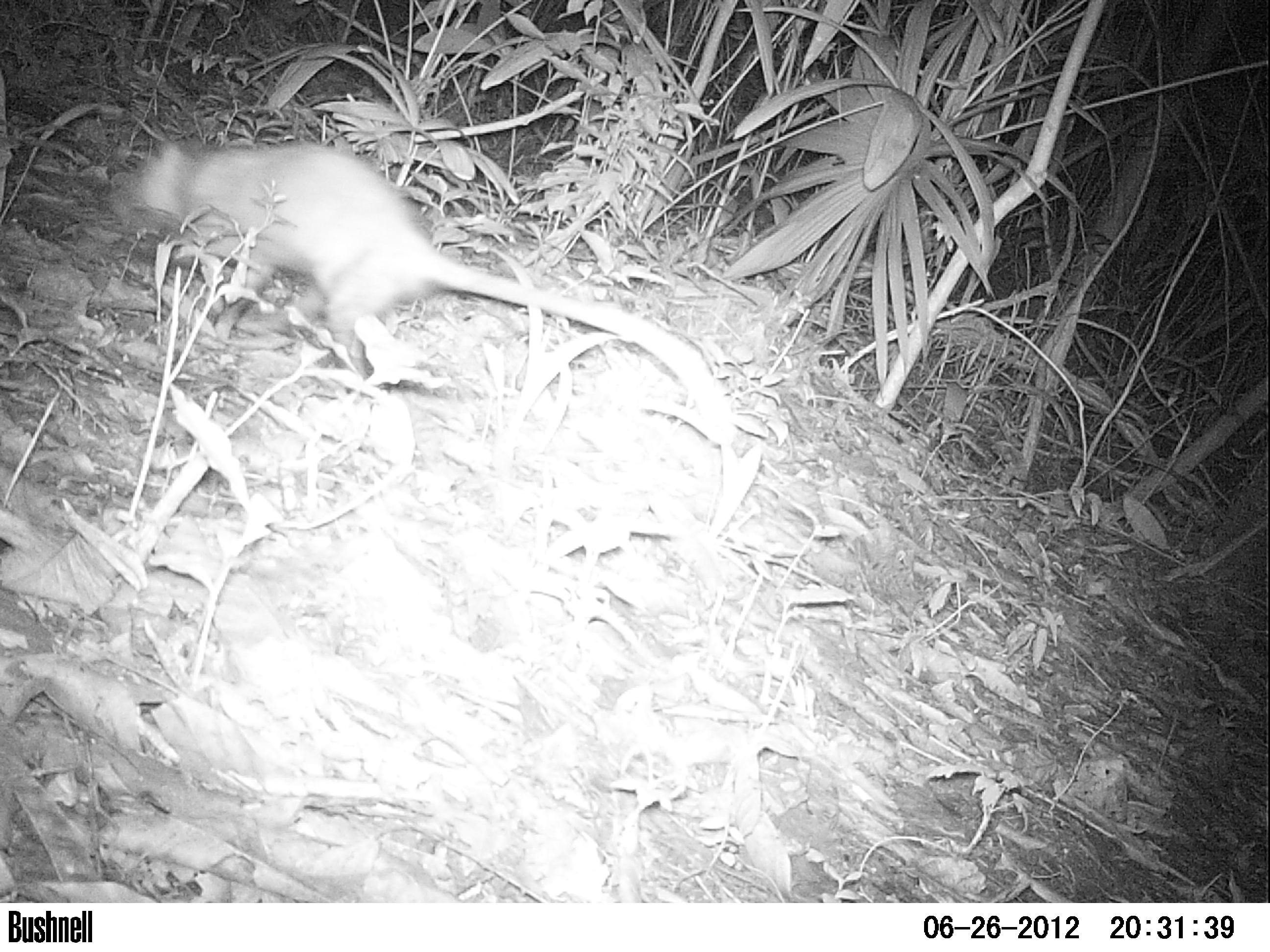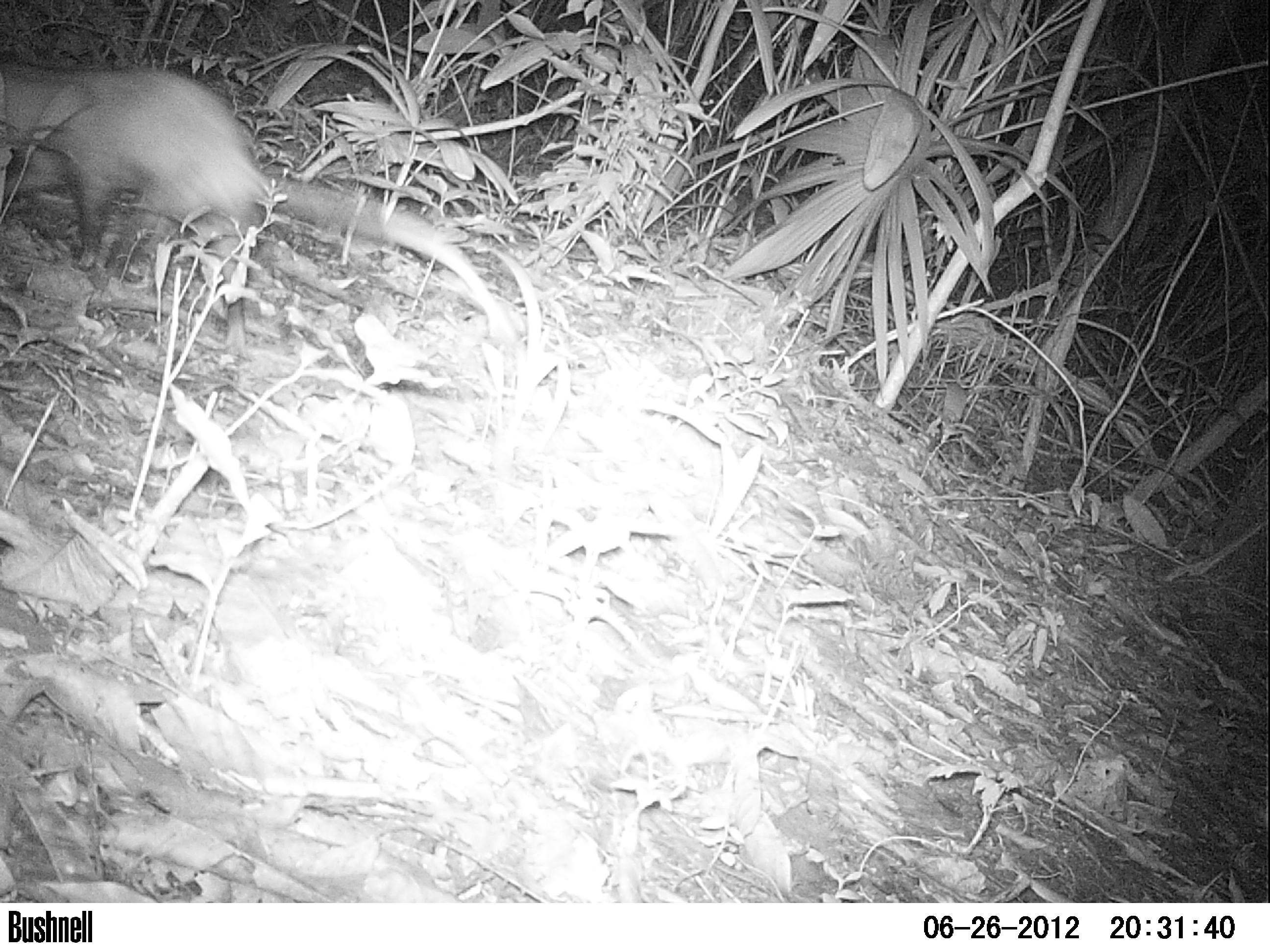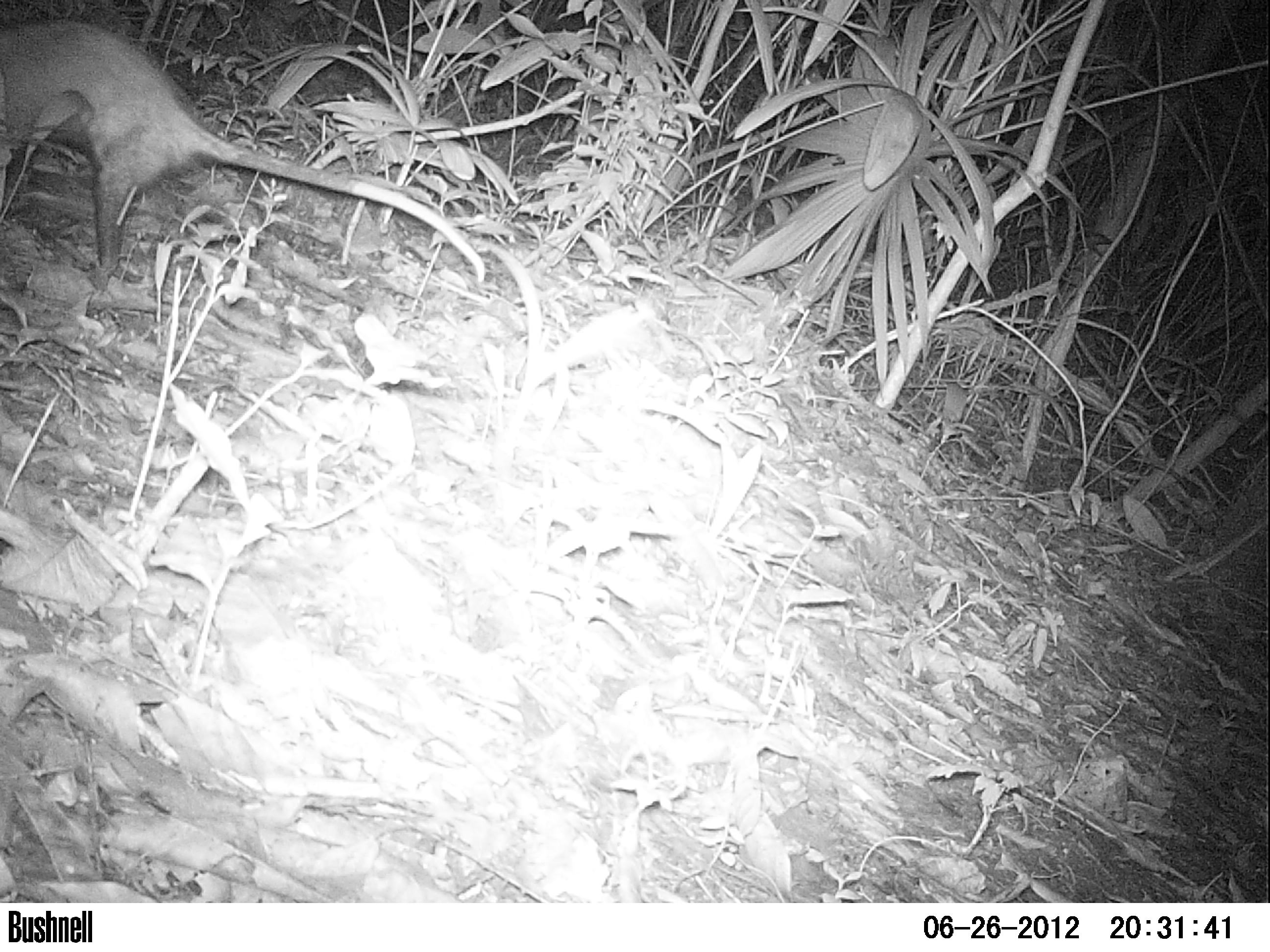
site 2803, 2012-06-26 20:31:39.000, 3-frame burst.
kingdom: Animalia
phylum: Chordata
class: Mammalia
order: Didelphimorphia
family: Didelphidae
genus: Didelphis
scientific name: Didelphis virginiana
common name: virginia opossum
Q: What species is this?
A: Didelphis virginiana (virginia opossum).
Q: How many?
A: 1.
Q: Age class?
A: Adult.